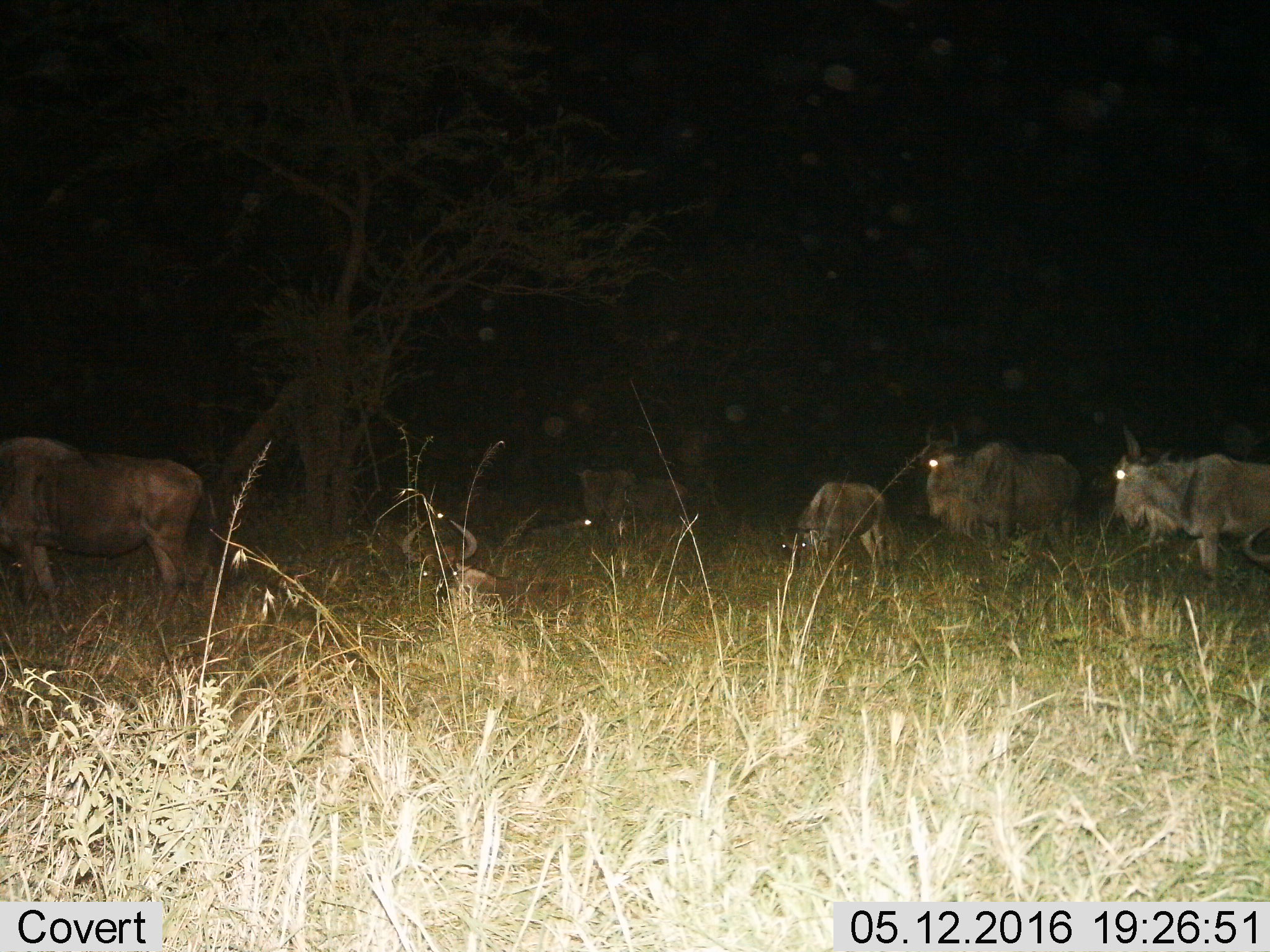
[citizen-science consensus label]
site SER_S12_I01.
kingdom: Animalia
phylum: Chordata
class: Mammalia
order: Artiodactyla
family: Bovidae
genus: Connochaetes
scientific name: Connochaetes taurinus taurinus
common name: blue wildebeest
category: wildebeestblue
Wildebeestblue (blue wildebeest) (Connochaetes taurinus taurinus), count 7. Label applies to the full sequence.